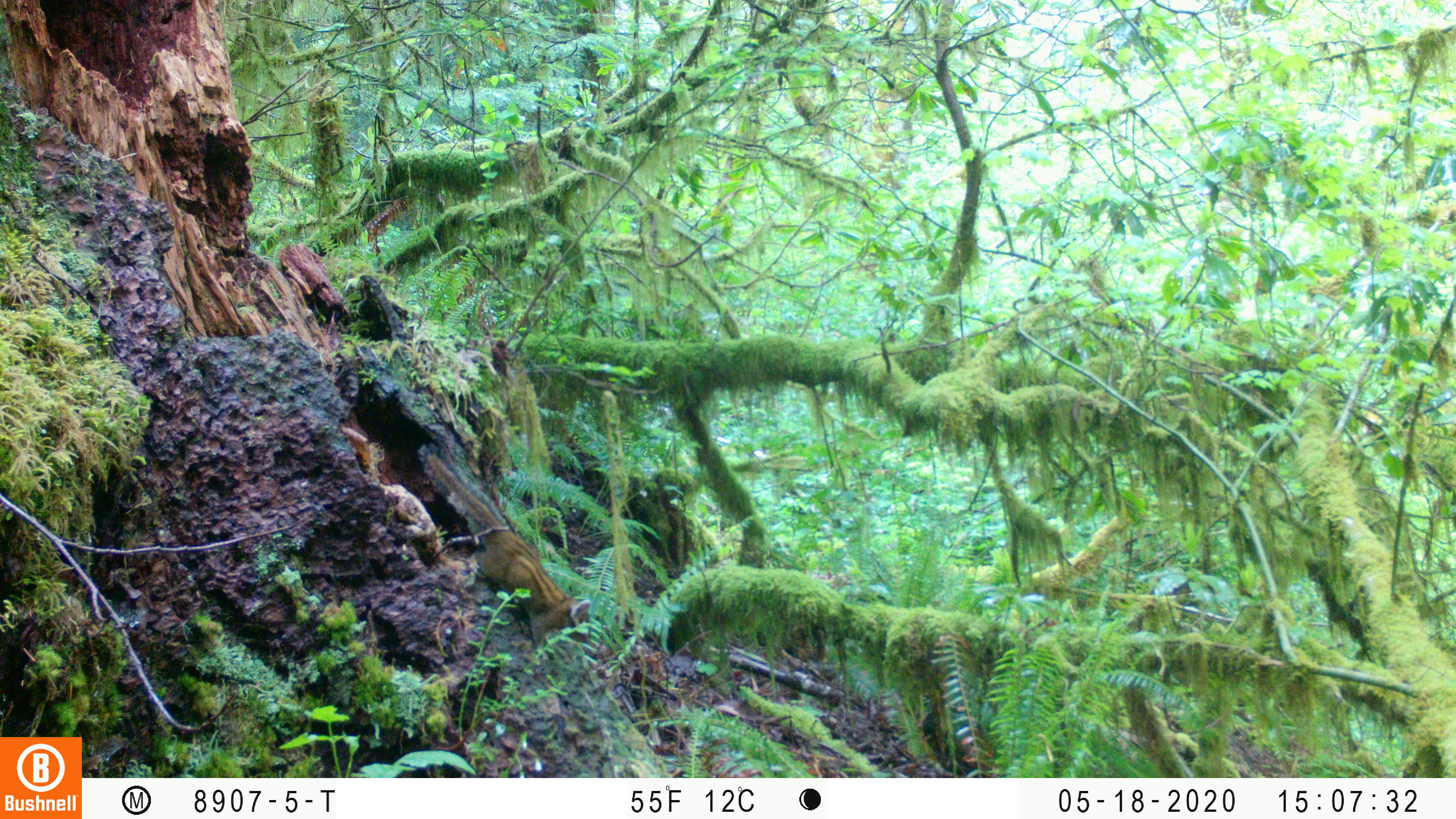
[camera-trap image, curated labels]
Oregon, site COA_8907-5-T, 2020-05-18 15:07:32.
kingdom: Animalia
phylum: Chordata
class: Mammalia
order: Rodentia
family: Sciuridae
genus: Neotamias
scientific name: Neotamias townsendii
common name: townsend's chipmunk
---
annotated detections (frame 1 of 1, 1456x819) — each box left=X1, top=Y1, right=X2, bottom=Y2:
townsend's chipmunk: left=411, top=437, right=596, bottom=653